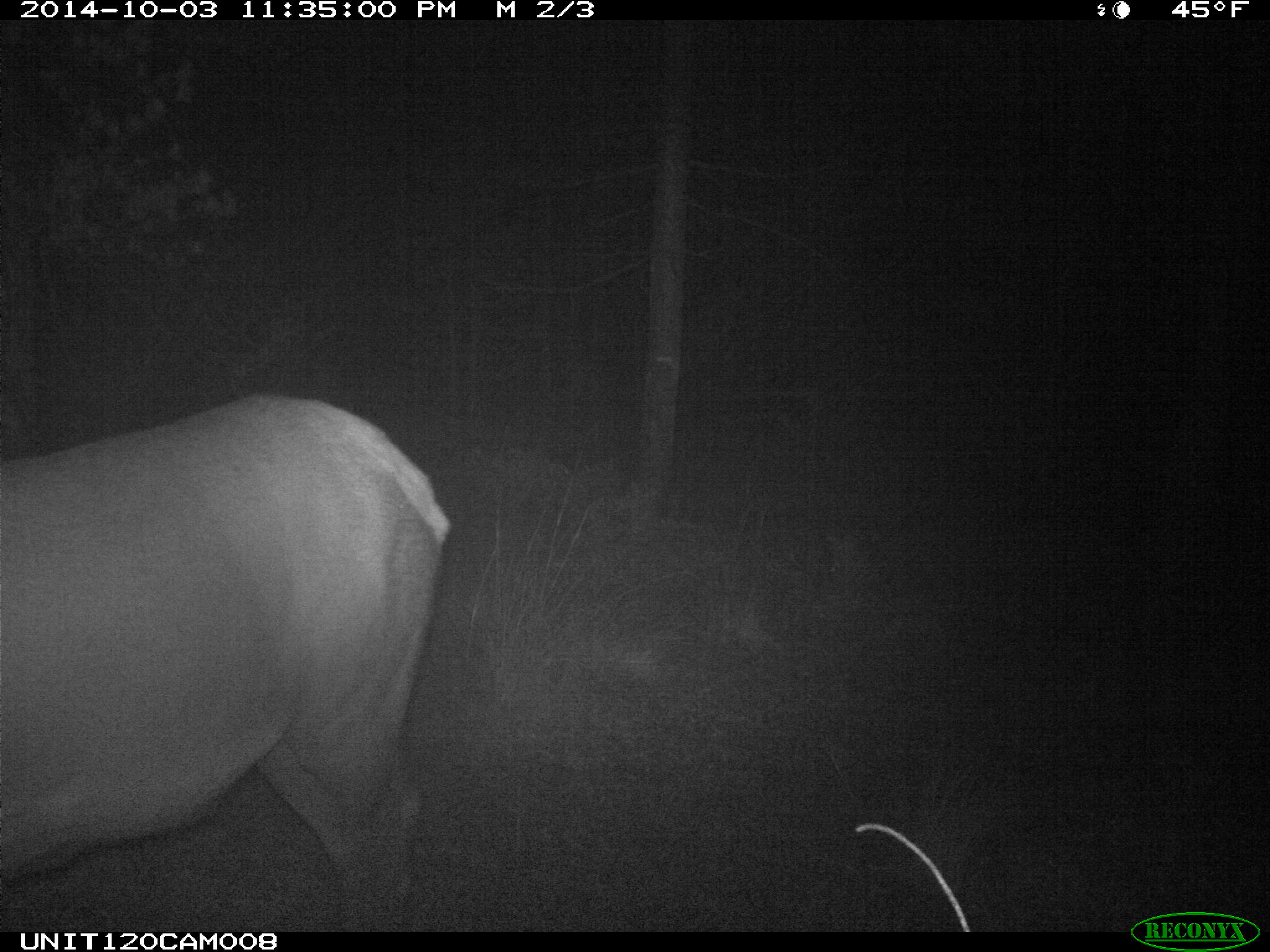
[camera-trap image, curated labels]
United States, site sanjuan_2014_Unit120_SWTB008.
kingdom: Animalia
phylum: Chordata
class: Mammalia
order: Artiodactyla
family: Cervidae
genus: Cervus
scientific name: Cervus elaphus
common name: red deer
Cervus elaphus (red deer).